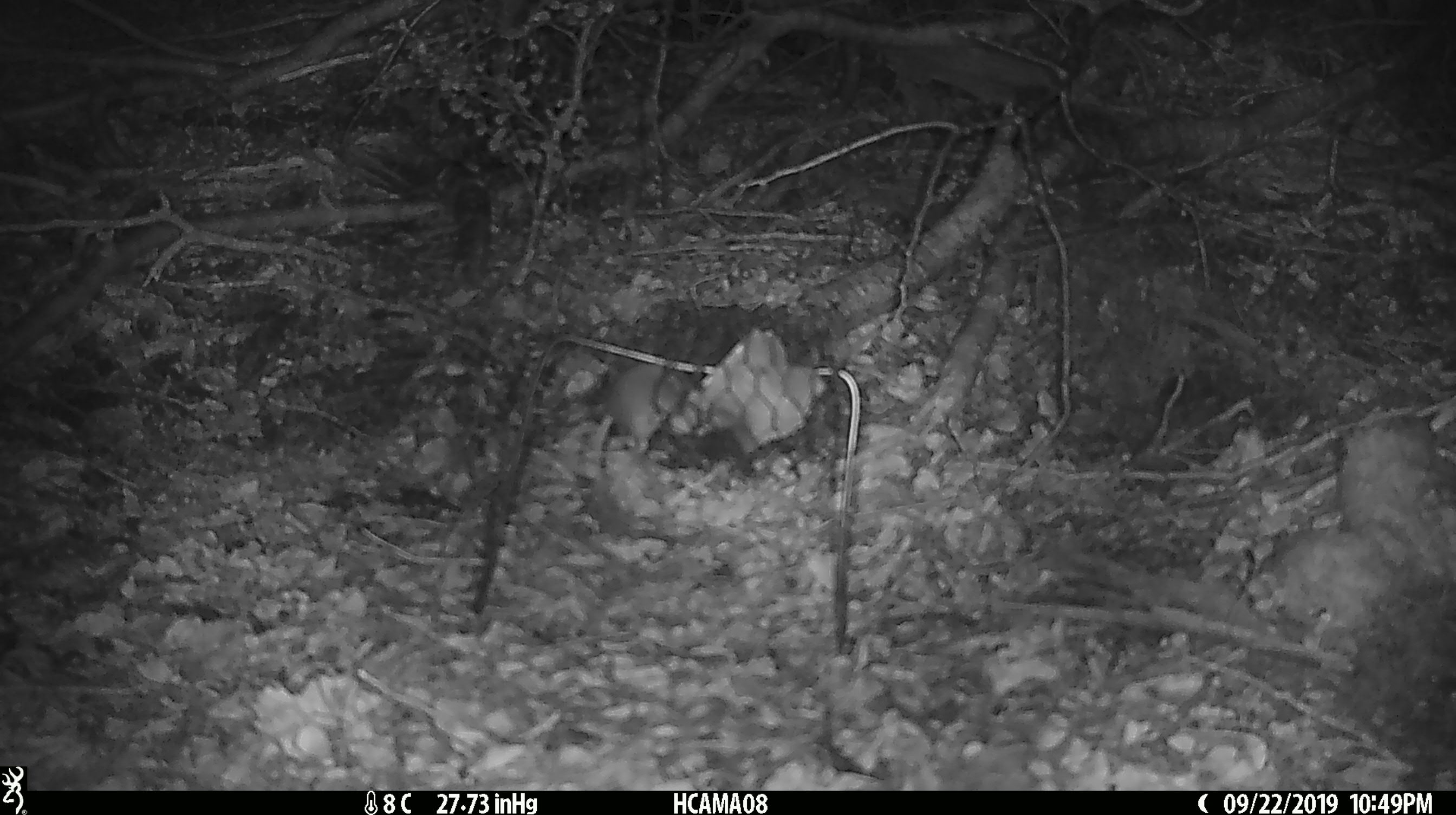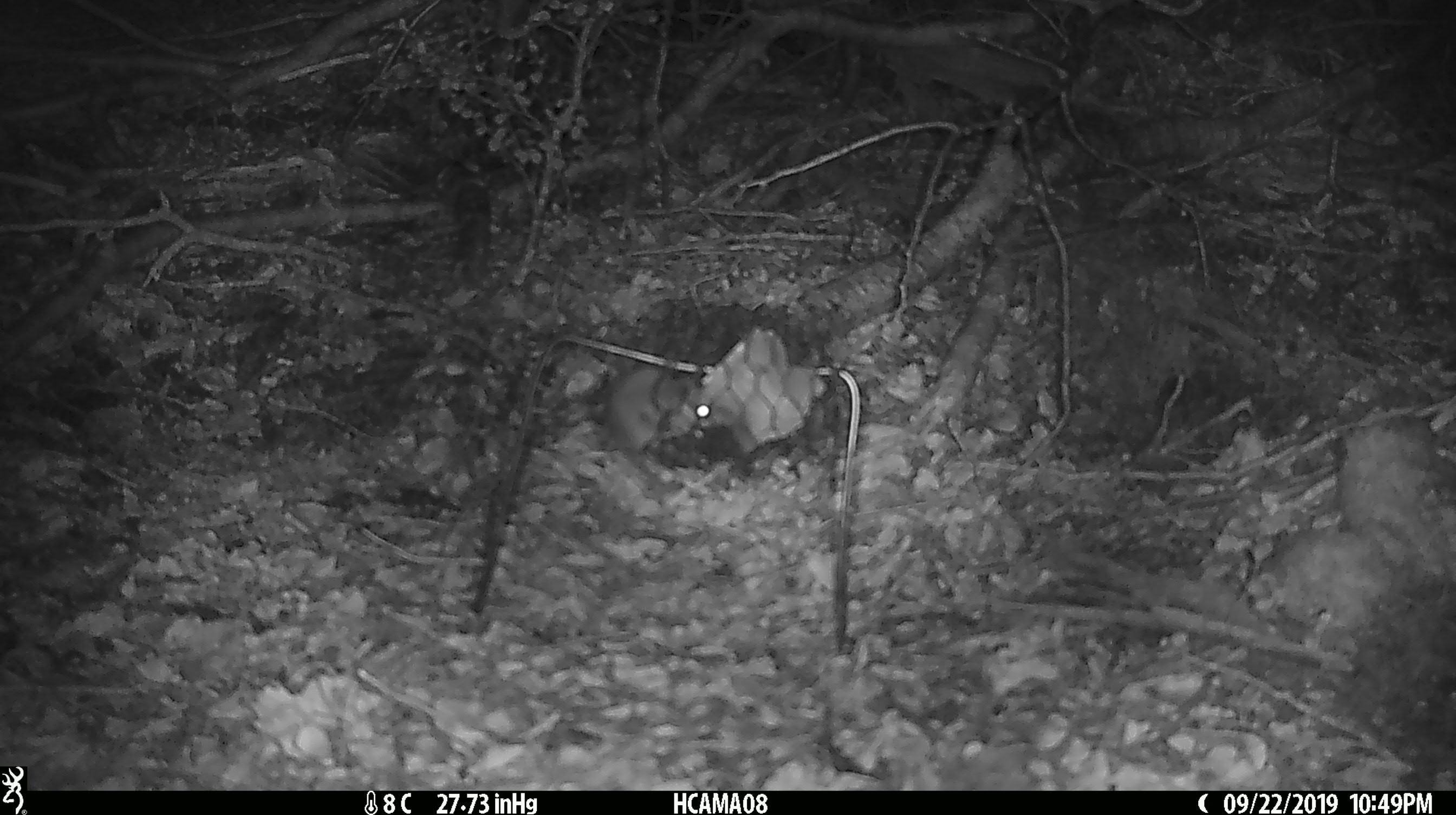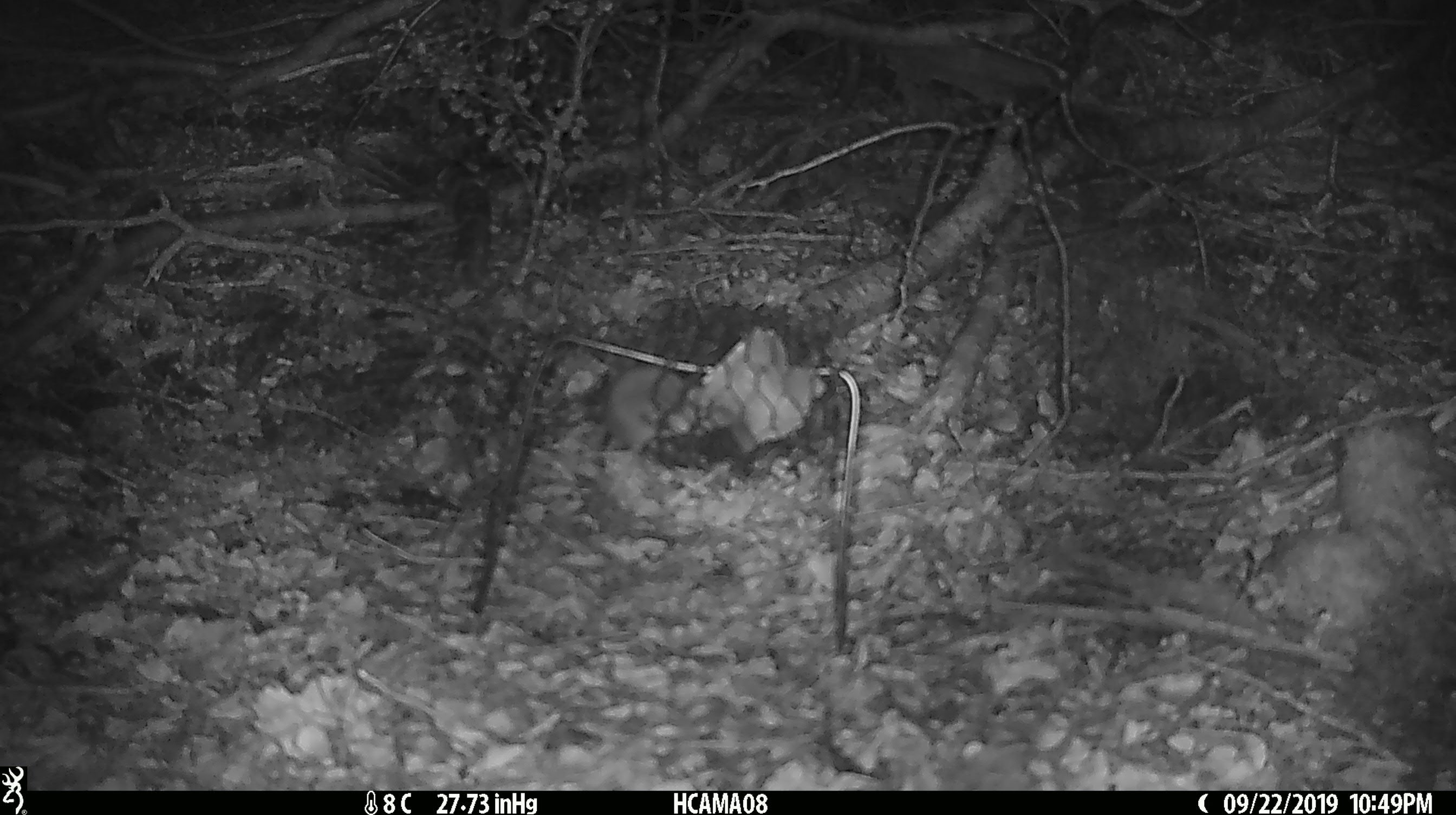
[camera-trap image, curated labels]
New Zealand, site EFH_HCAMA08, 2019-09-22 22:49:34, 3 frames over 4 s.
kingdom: Animalia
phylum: Chordata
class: Mammalia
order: Rodentia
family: Muridae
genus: Mus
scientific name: Mus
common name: mouse